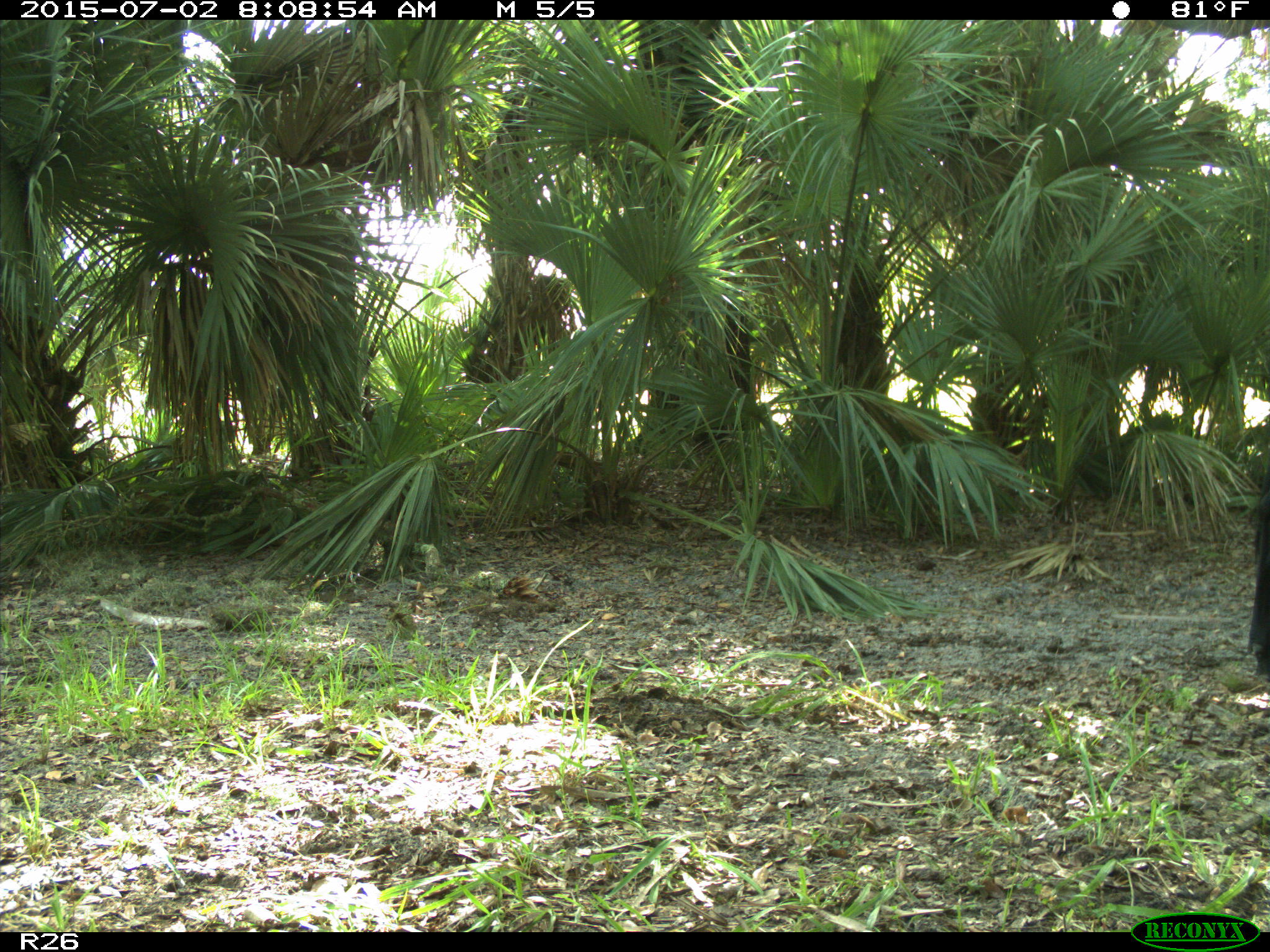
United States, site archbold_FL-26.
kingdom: Animalia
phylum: Chordata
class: Mammalia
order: Artiodactyla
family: Bovidae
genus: Bos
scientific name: Bos taurus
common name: domestic cow